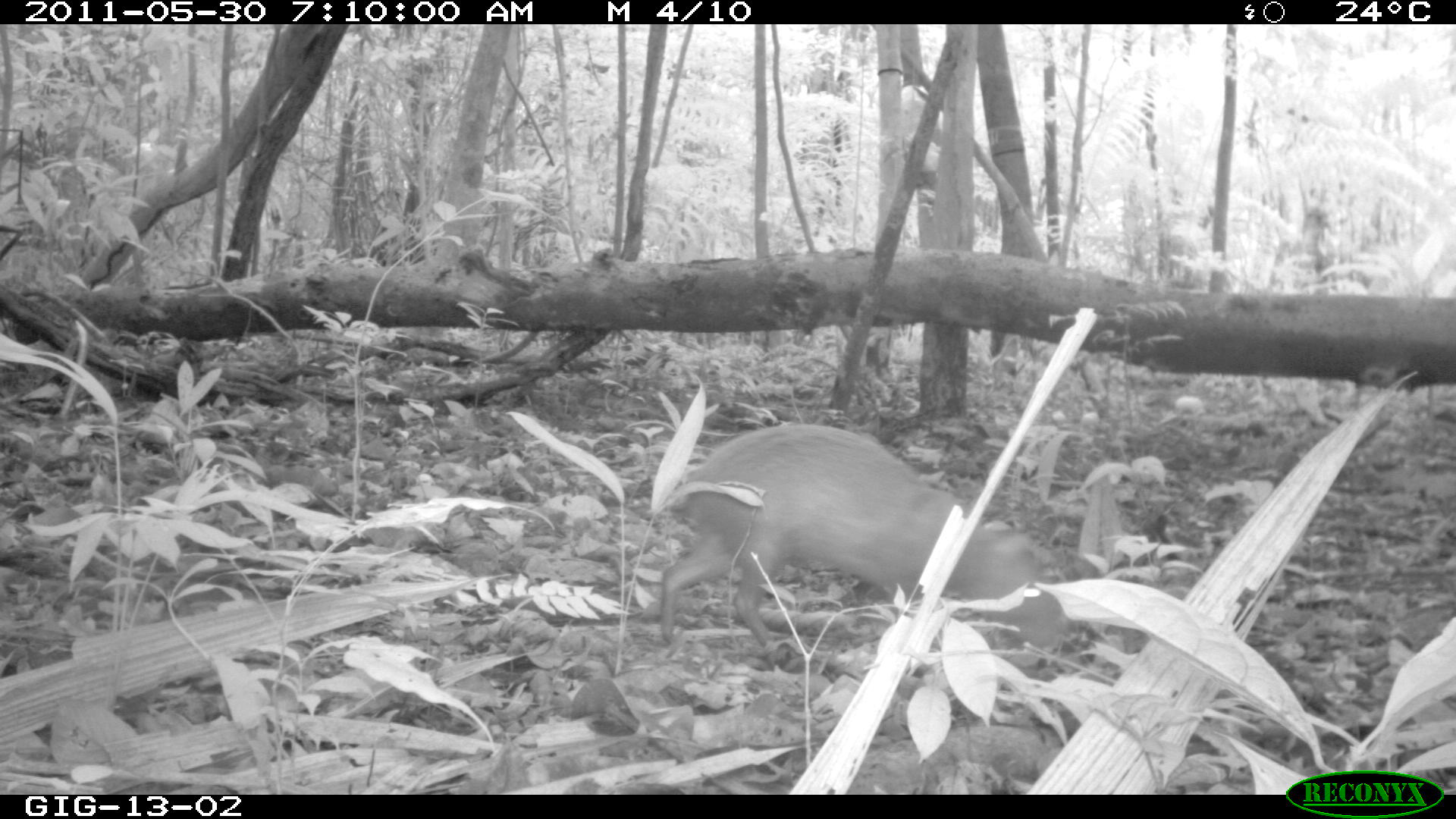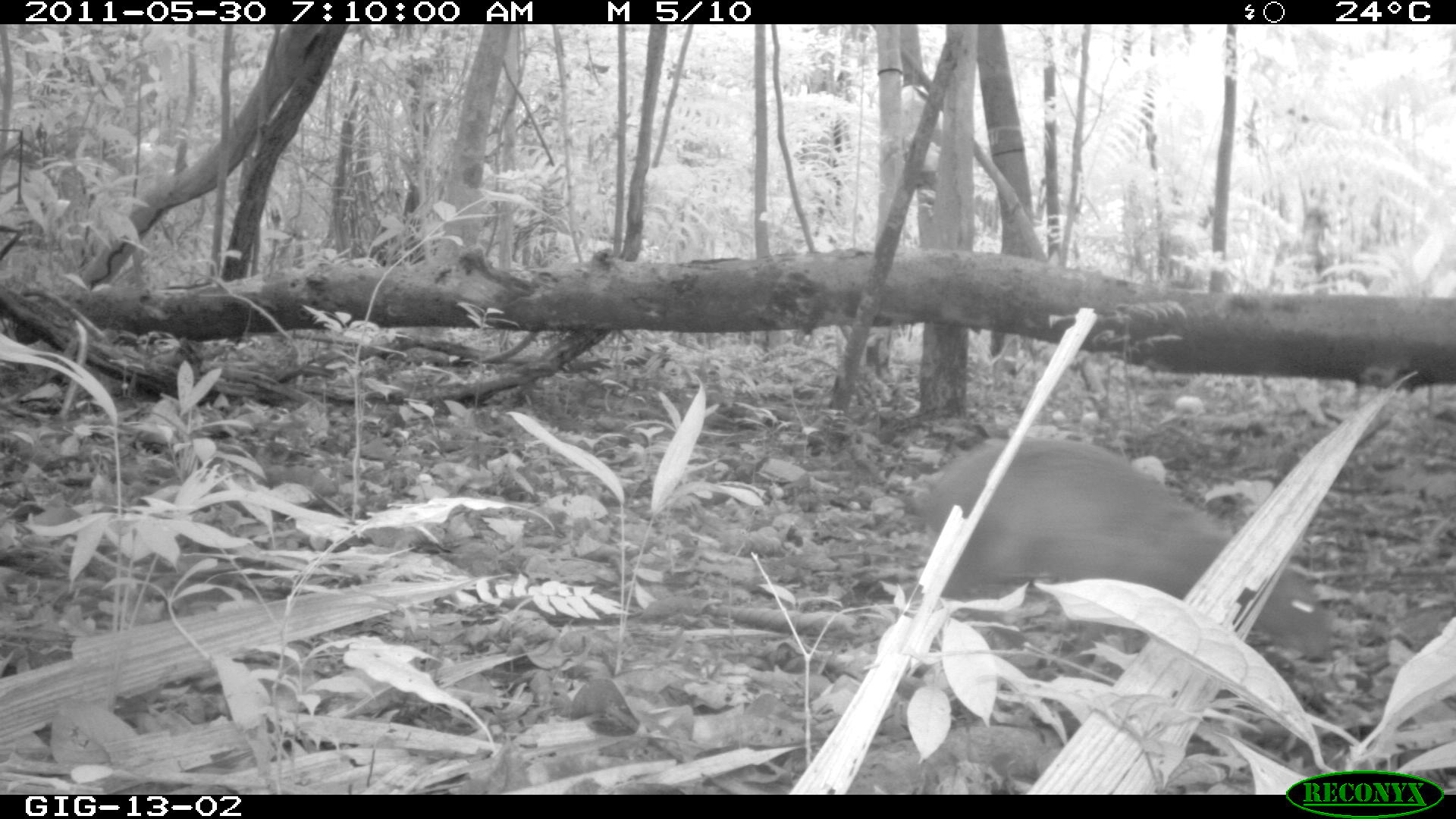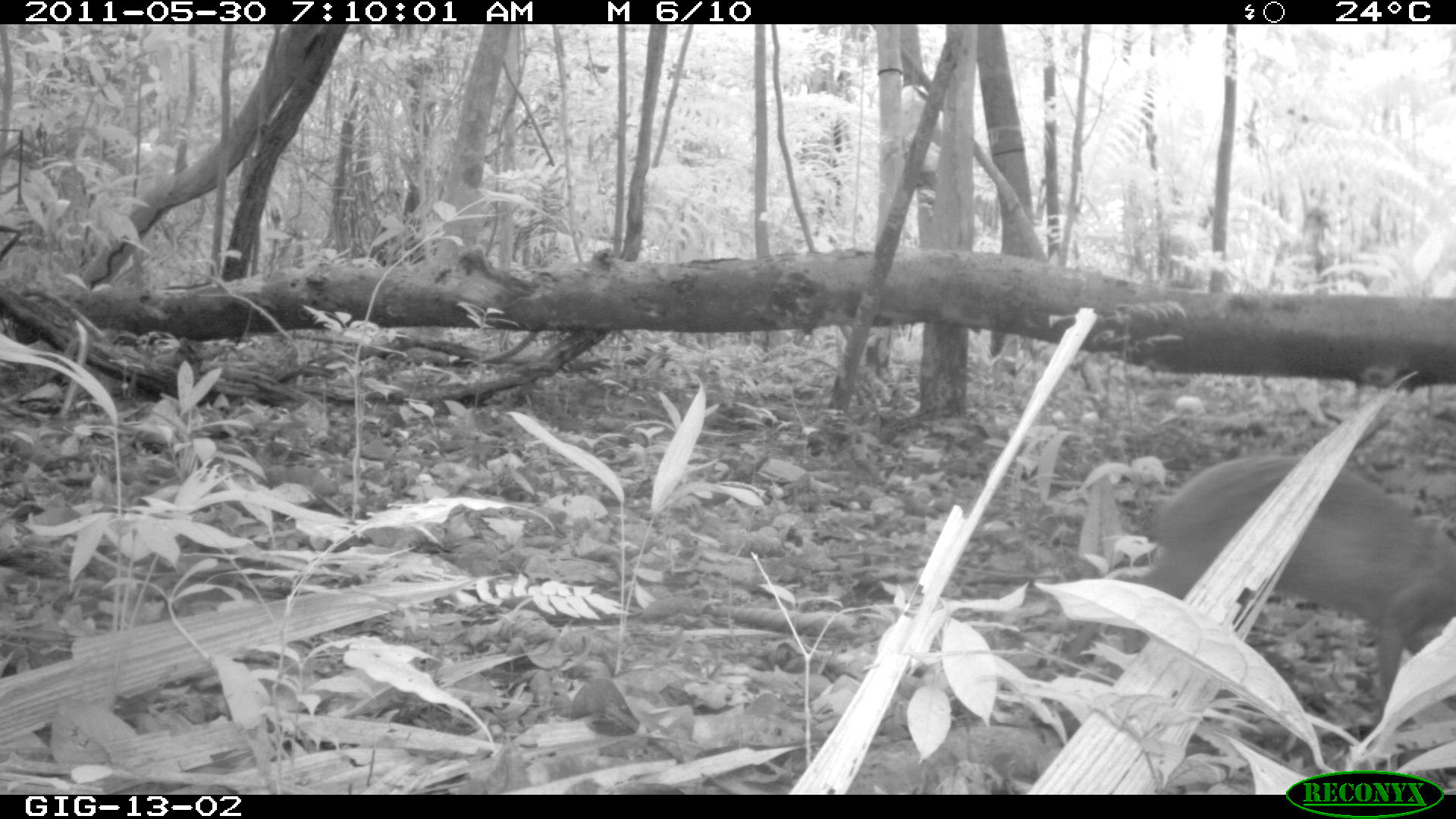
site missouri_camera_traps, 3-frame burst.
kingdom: Animalia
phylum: Chordata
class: Mammalia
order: Rodentia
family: Dasyproctidae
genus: Dasyprocta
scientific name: Dasyprocta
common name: agouti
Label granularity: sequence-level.